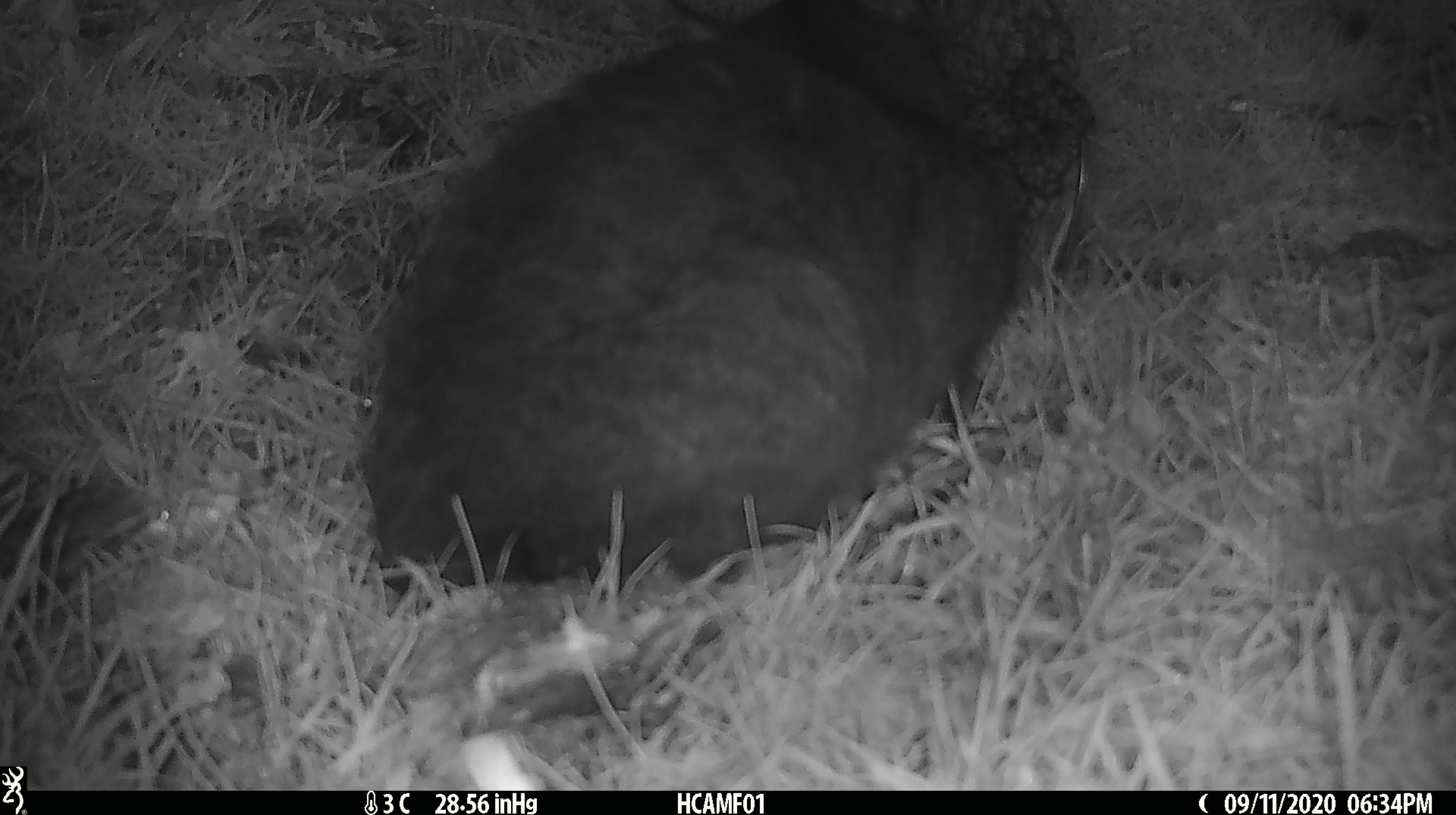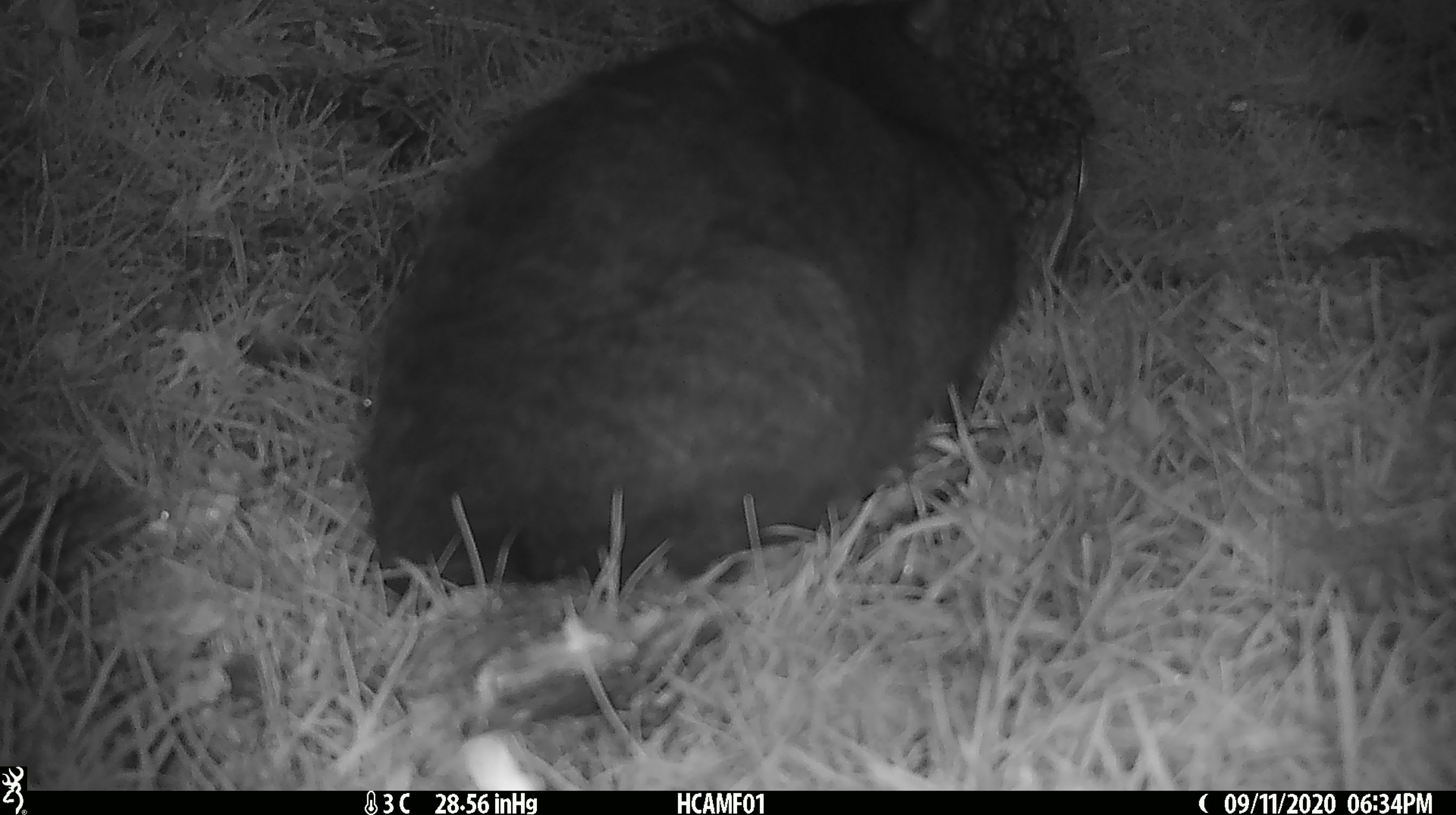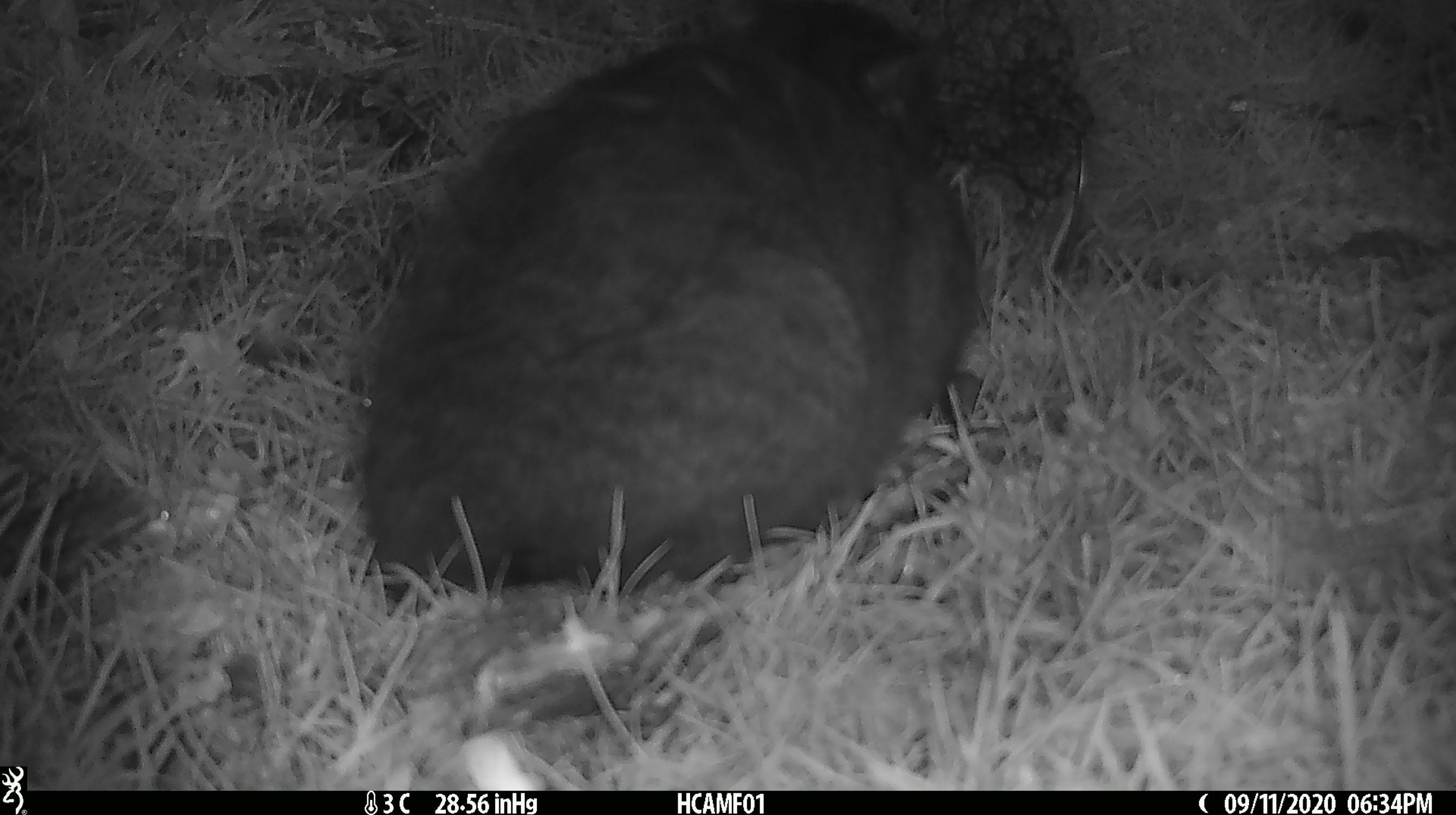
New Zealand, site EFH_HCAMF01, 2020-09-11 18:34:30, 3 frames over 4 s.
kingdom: Animalia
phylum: Chordata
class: Mammalia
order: Carnivora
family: Felidae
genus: Felis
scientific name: Felis catus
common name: domestic cat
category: cat